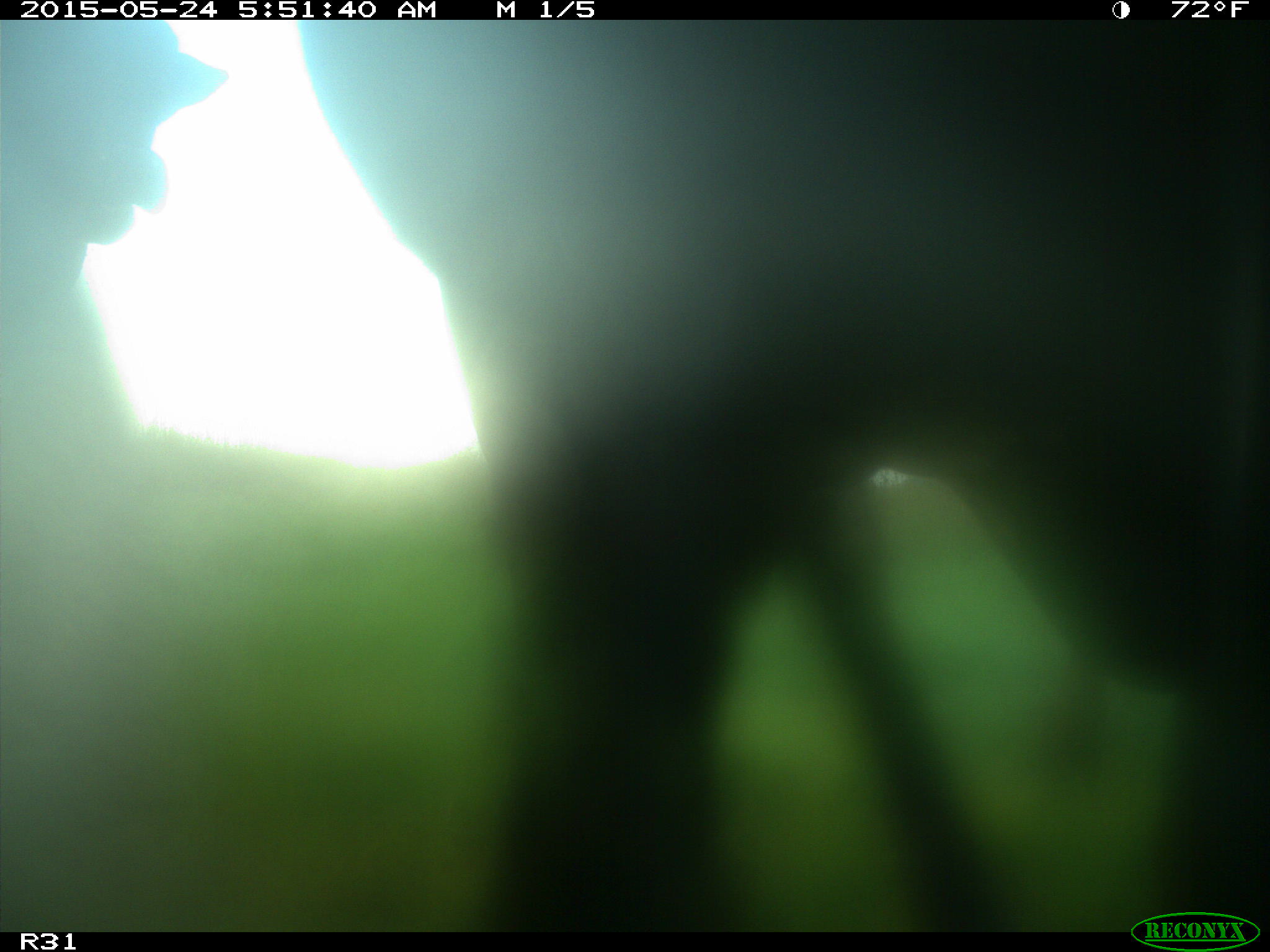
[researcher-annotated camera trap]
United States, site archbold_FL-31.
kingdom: Animalia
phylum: Chordata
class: Mammalia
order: Artiodactyla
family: Bovidae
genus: Bos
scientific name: Bos taurus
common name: domestic cow